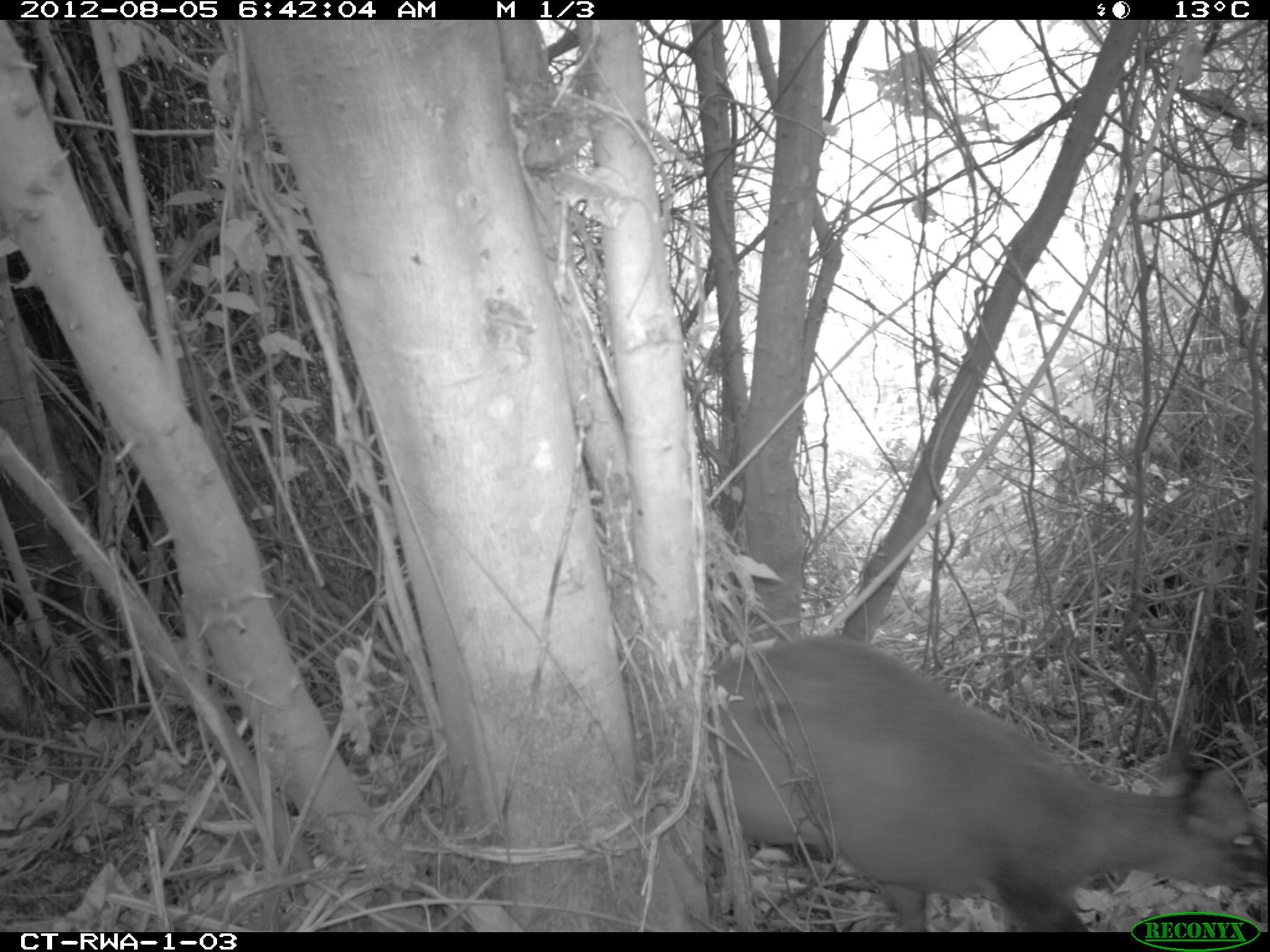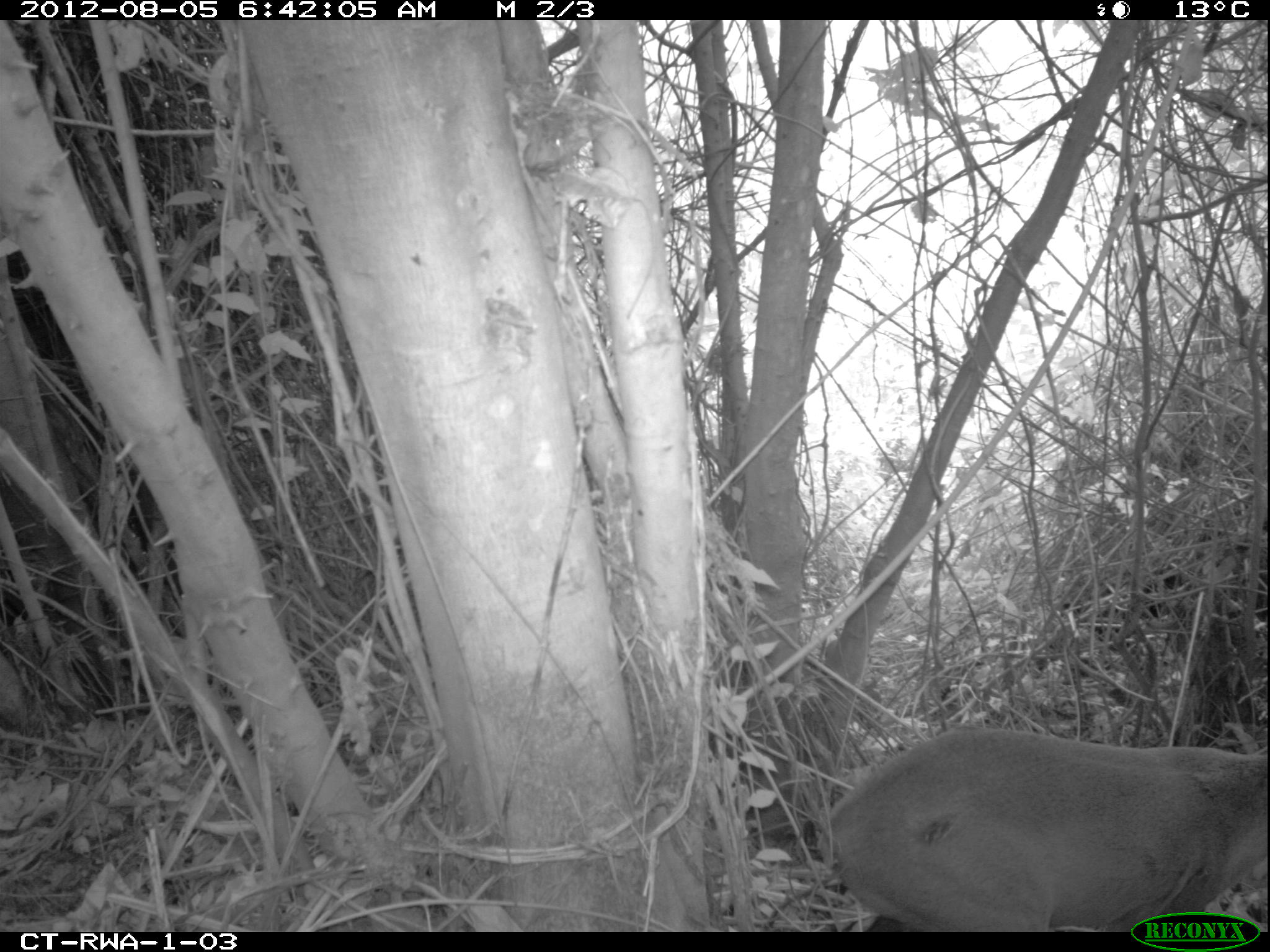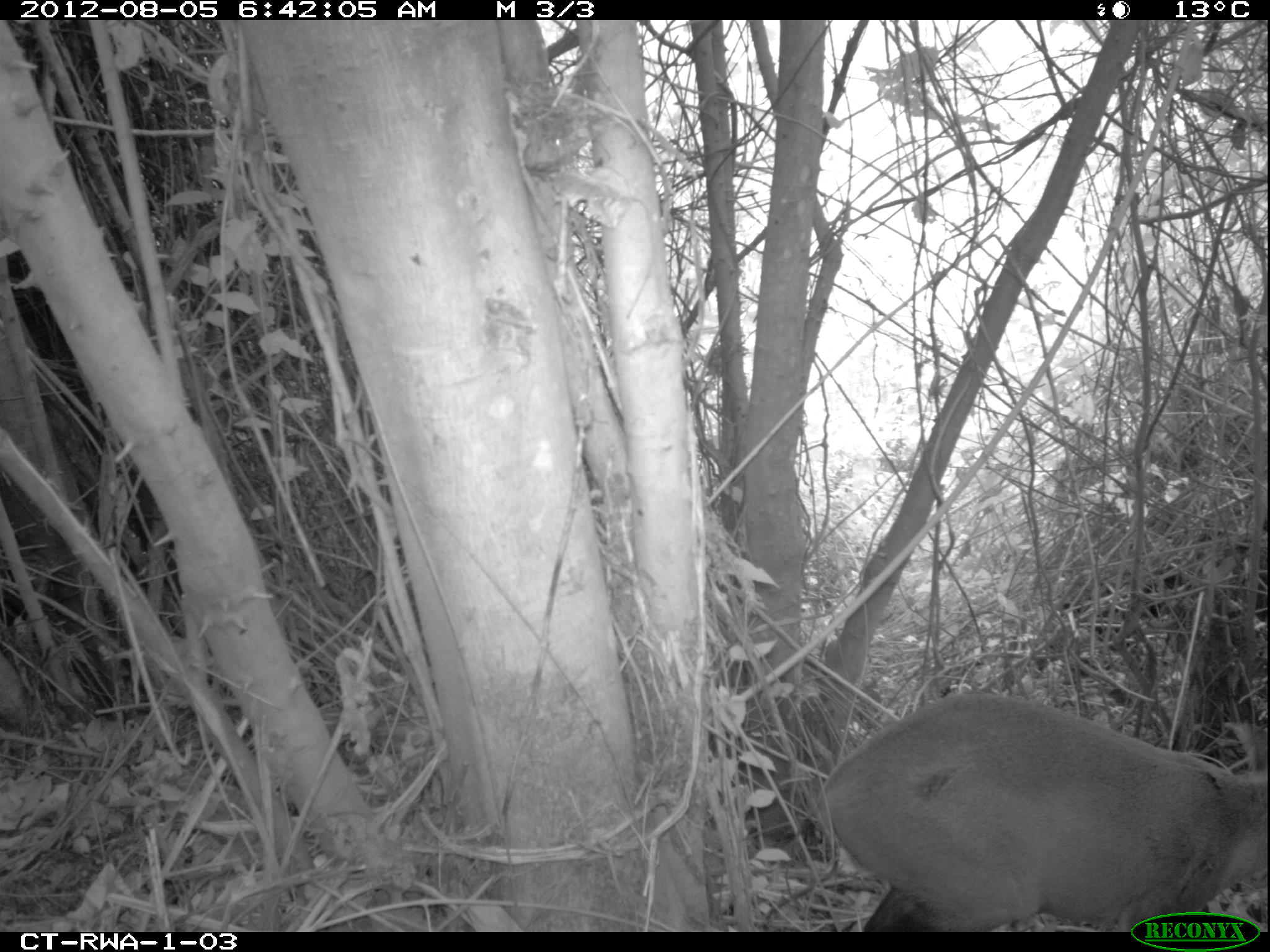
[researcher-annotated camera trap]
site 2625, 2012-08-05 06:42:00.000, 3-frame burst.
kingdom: Animalia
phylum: Chordata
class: Mammalia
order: Artiodactyla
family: Bovidae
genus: Cephalophus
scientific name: Cephalophus nigrifrons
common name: black-fronted duiker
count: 1